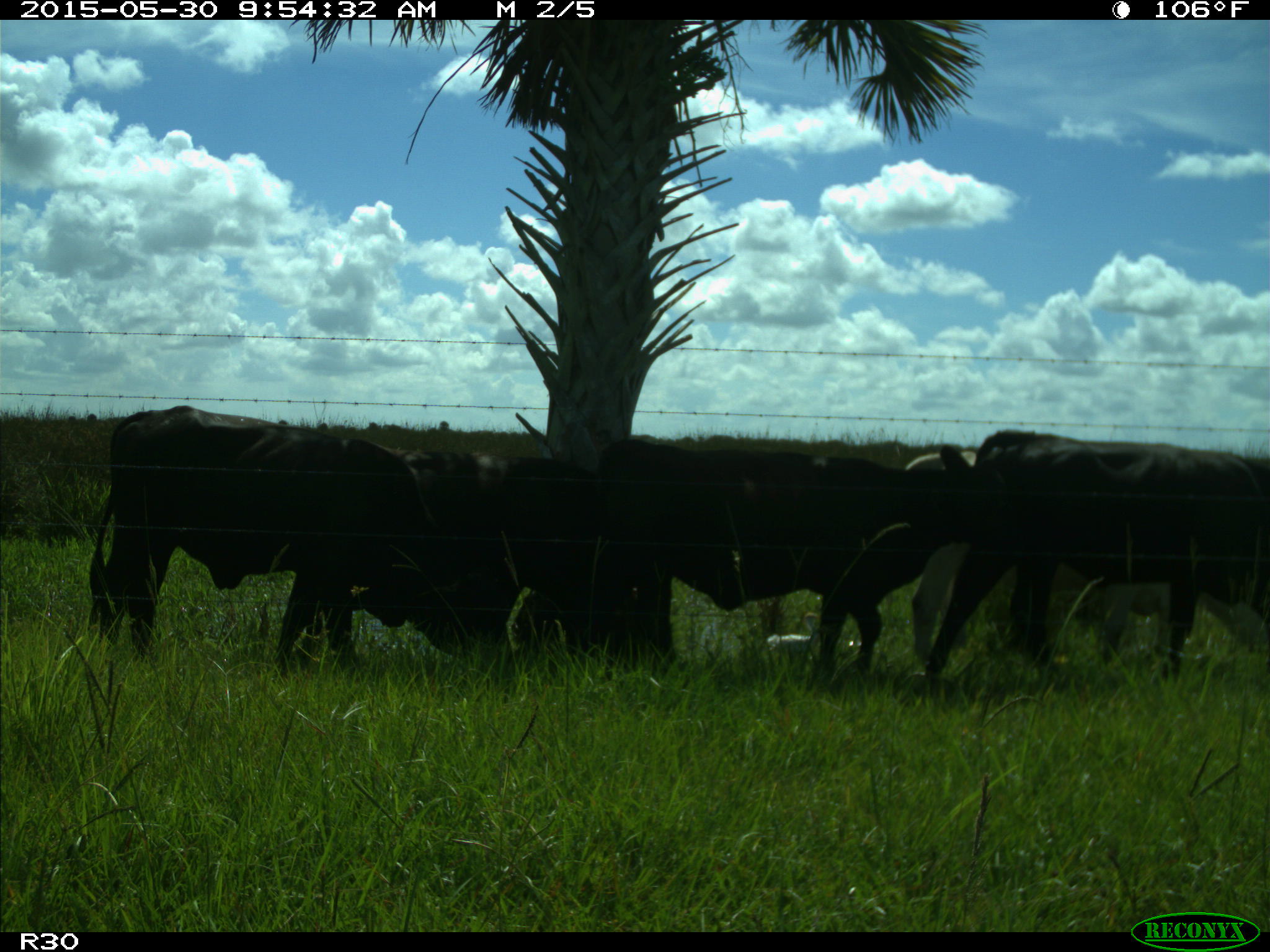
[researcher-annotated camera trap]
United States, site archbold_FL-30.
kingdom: Animalia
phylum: Chordata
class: Mammalia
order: Artiodactyla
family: Bovidae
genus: Bos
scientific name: Bos taurus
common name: domestic cow